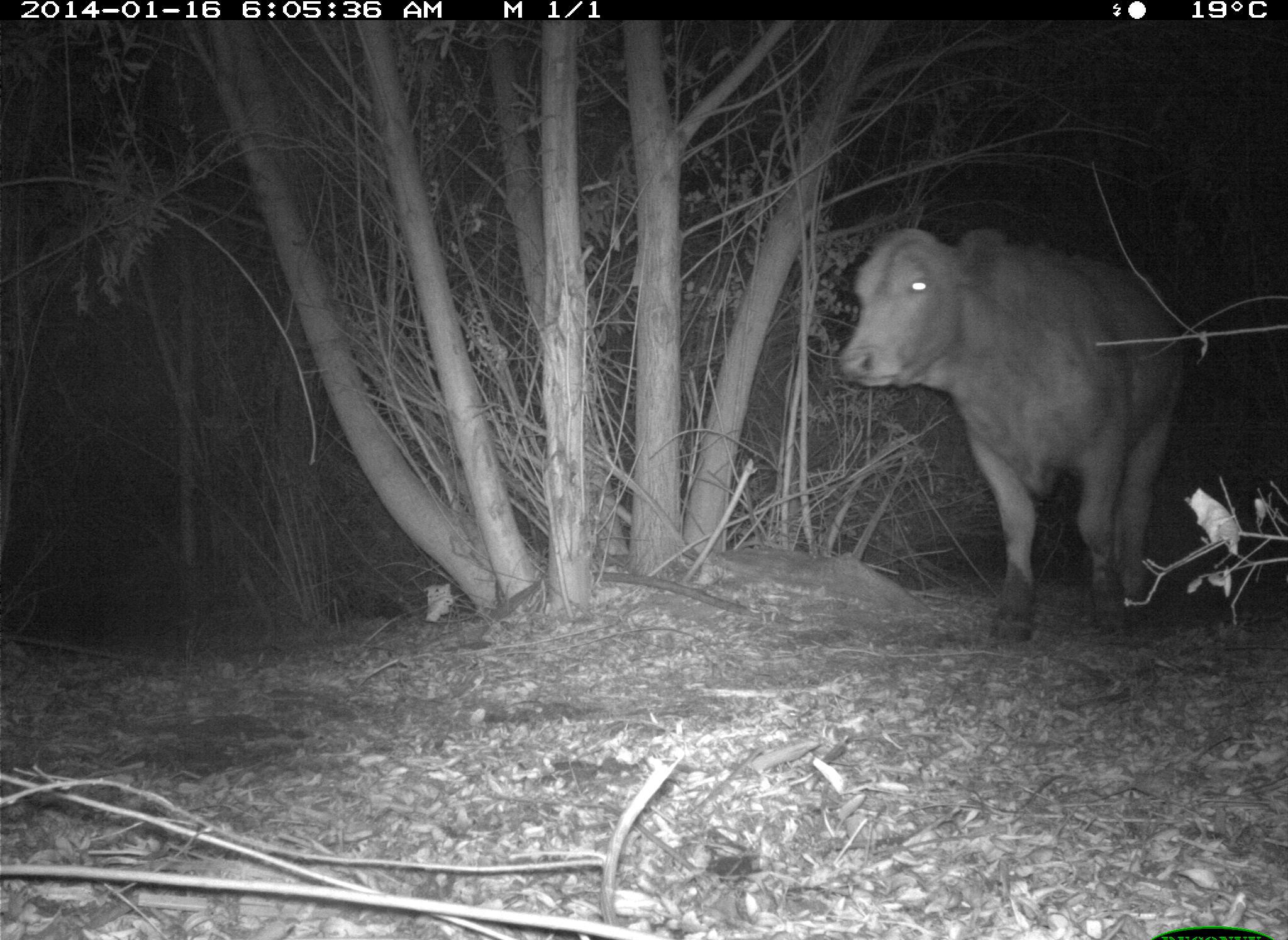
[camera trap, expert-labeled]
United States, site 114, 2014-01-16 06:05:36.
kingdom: Animalia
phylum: Chordata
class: Mammalia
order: Artiodactyla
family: Bovidae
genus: Bos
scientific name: Bos taurus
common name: cow